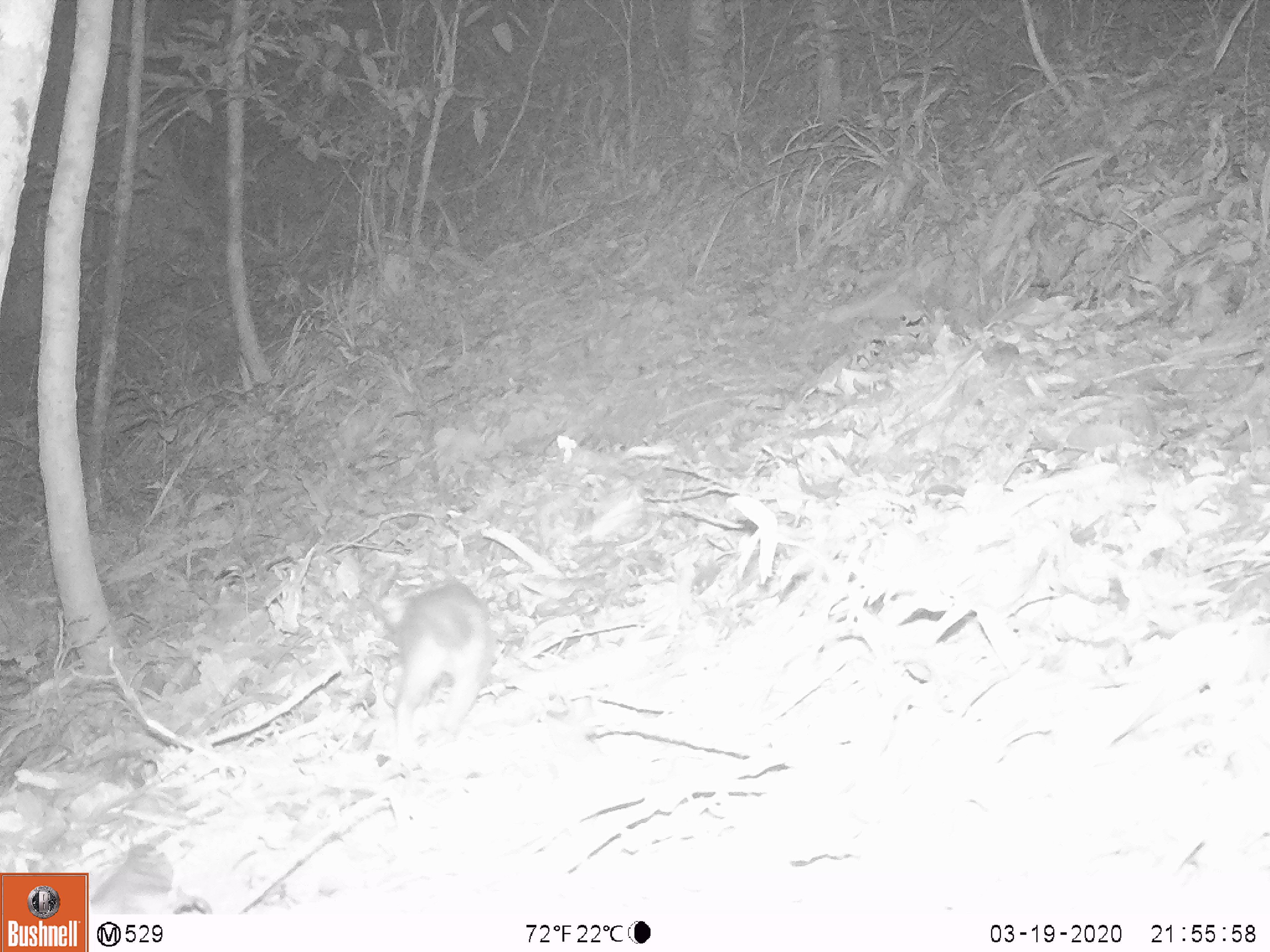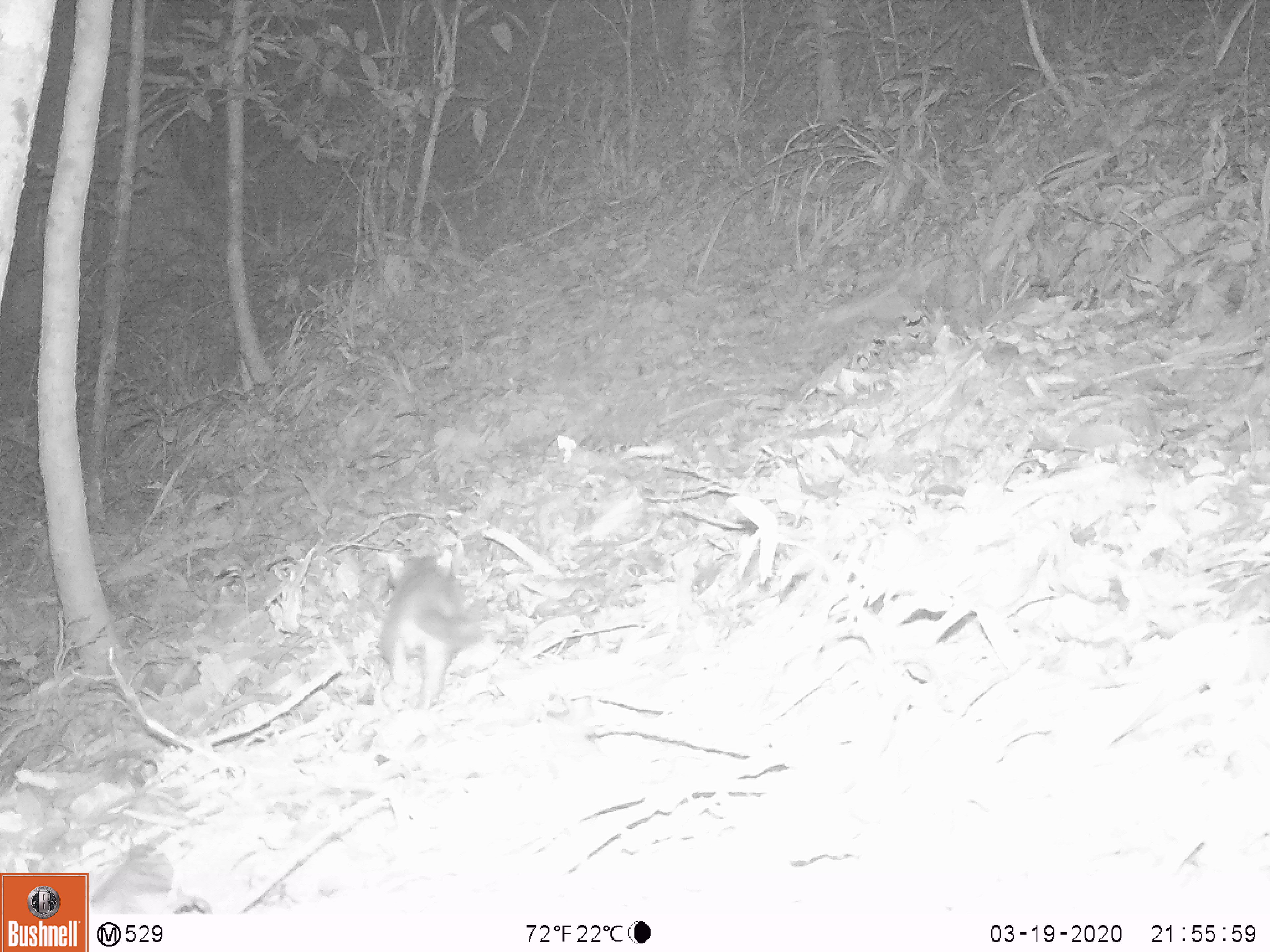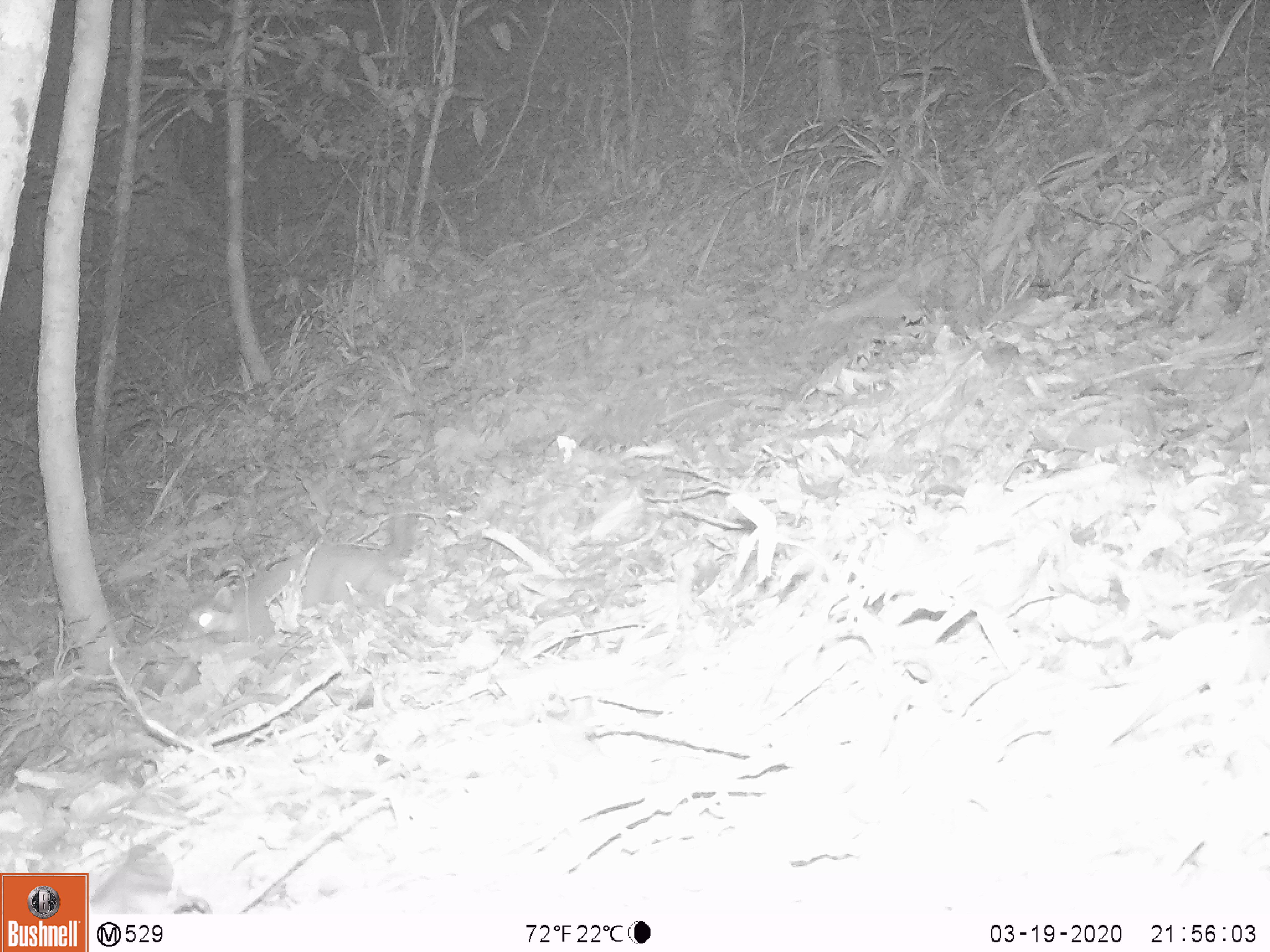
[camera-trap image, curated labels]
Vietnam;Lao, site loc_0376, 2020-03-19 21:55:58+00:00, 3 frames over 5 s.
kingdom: Animalia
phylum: Chordata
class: Mammalia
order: Carnivora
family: Mustelidae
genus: Melogale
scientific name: Melogale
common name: ferret badger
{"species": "ferret badger (Melogale)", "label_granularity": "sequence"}